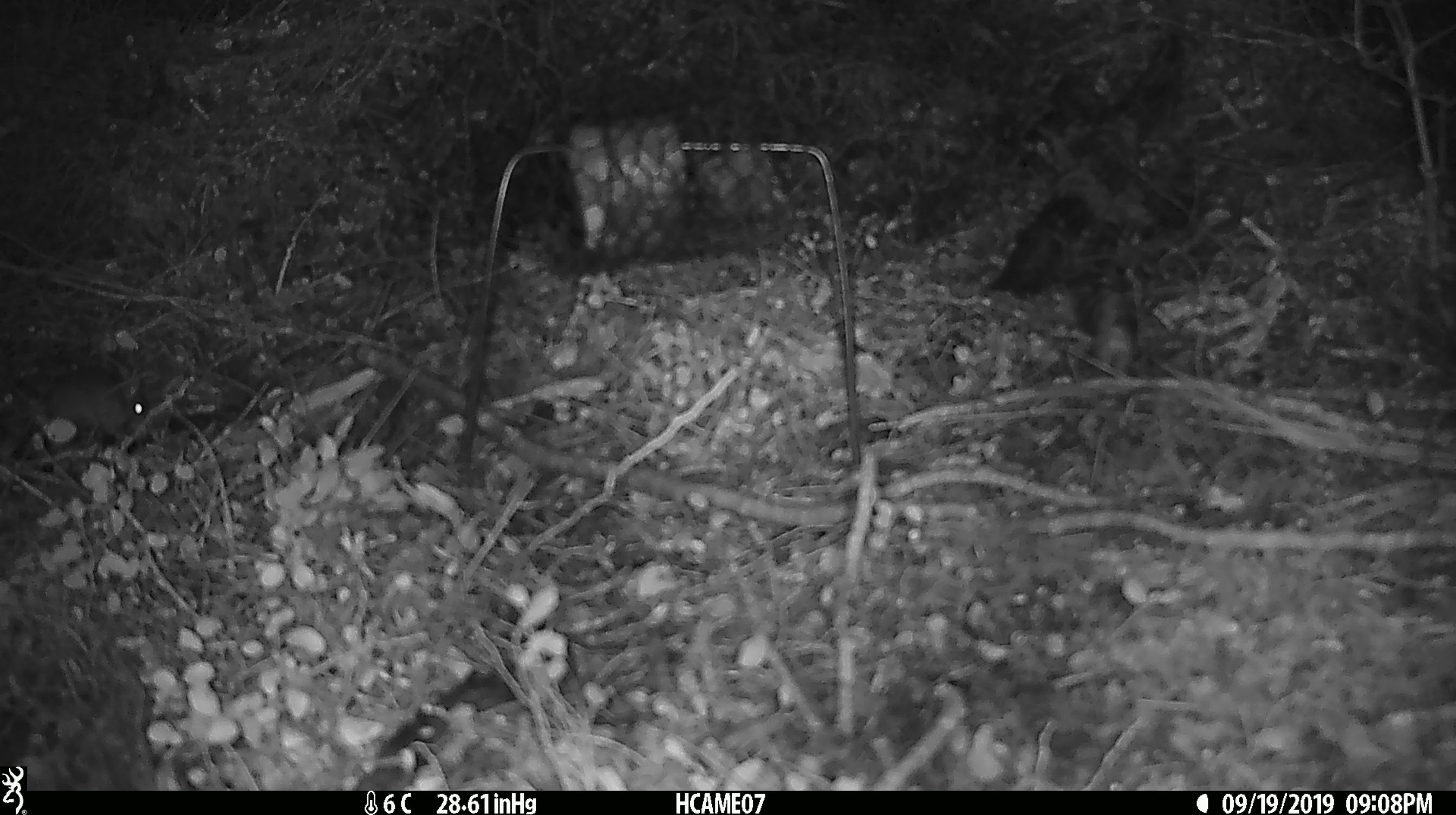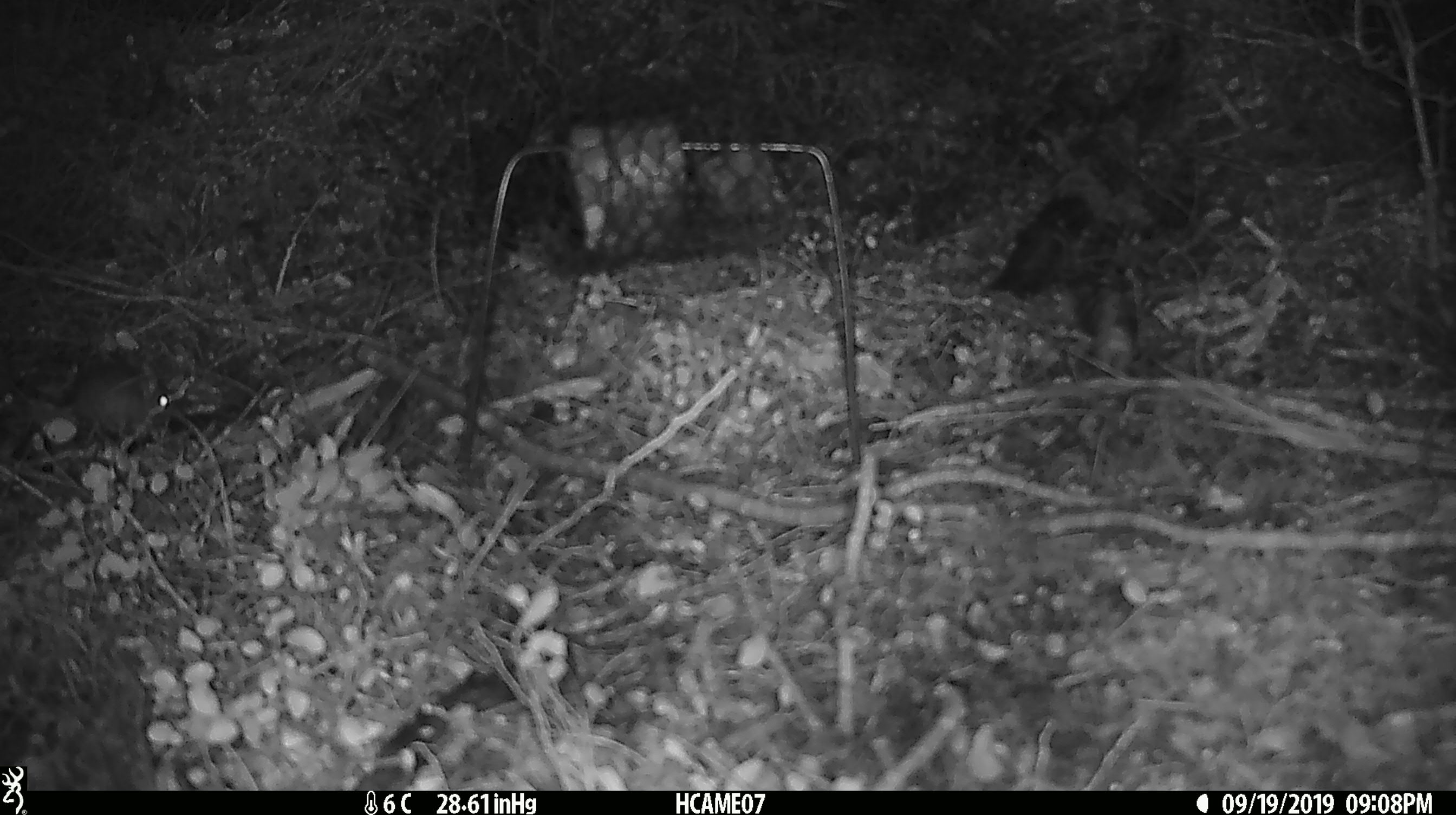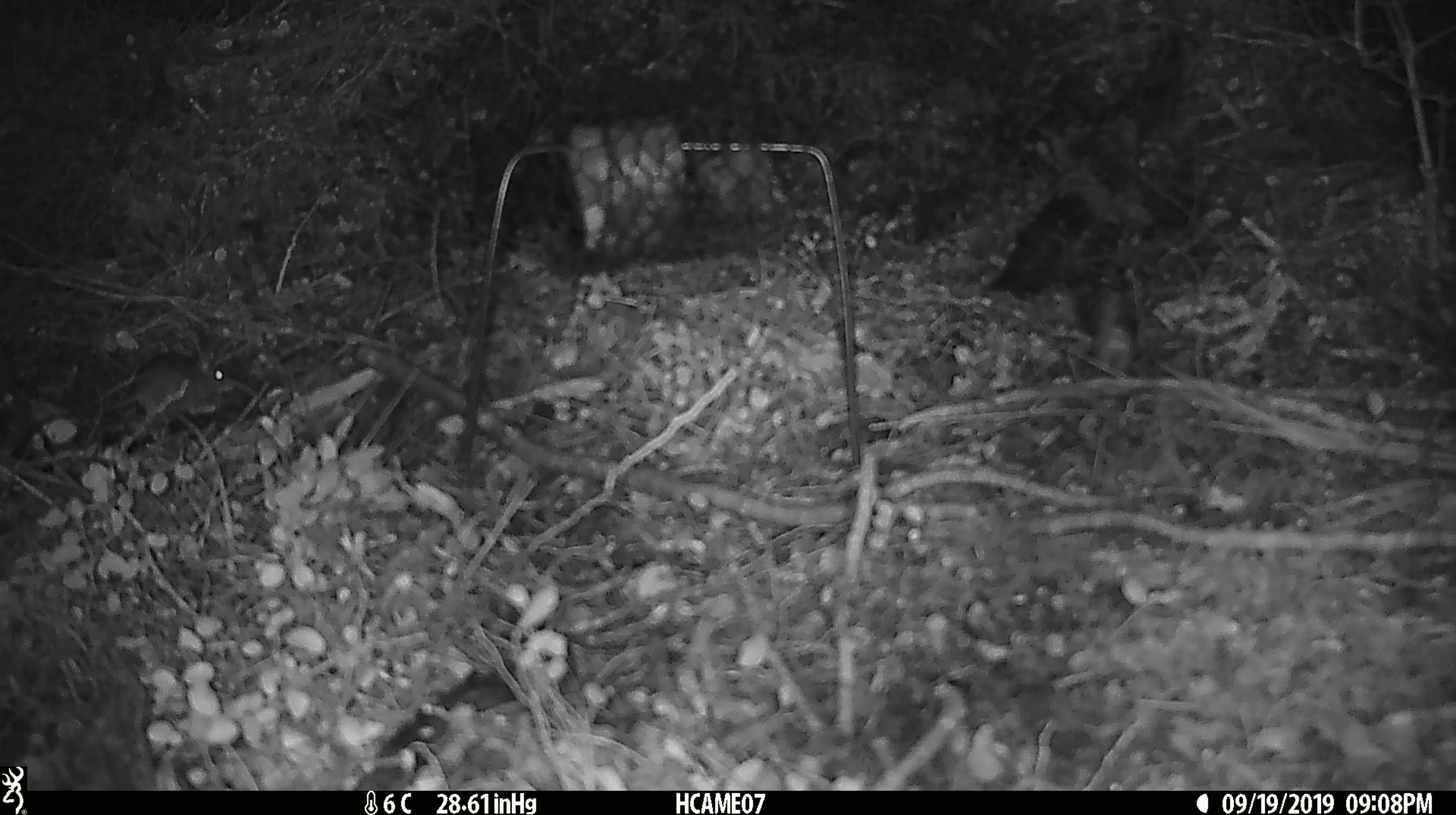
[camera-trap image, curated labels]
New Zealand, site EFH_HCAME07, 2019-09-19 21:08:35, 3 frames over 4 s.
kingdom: Animalia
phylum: Chordata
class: Mammalia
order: Rodentia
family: Muridae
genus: Mus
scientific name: Mus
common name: mouse